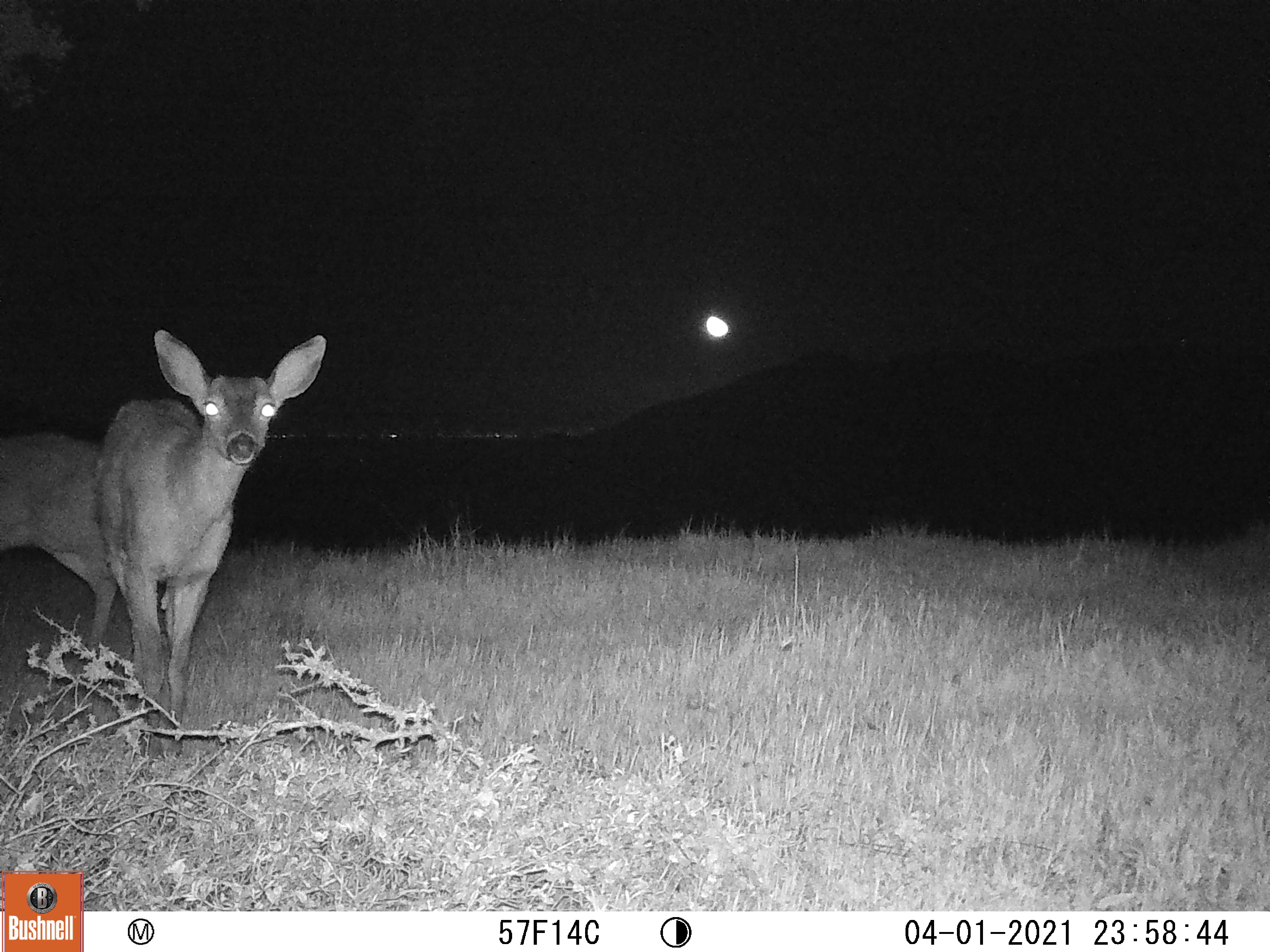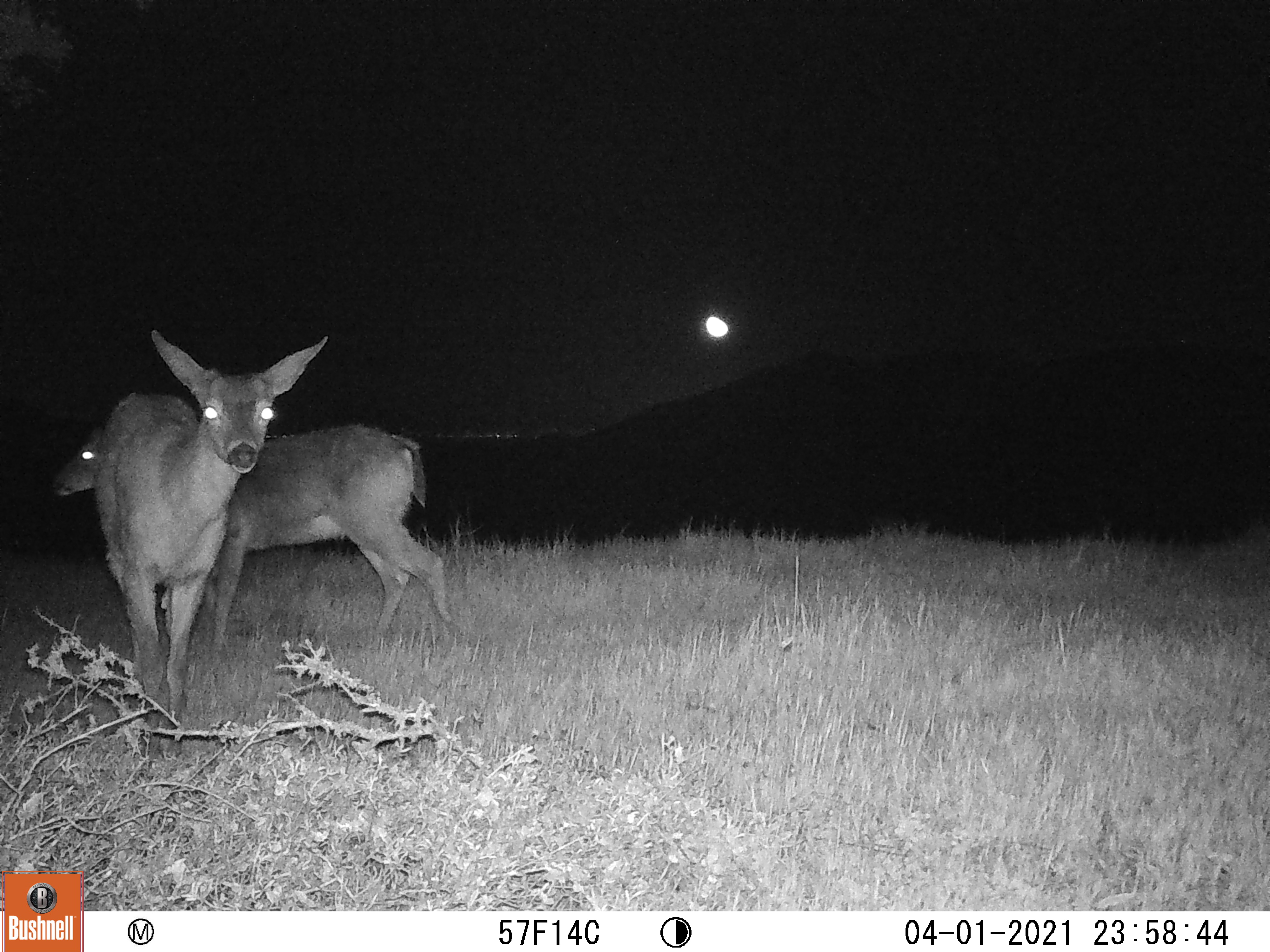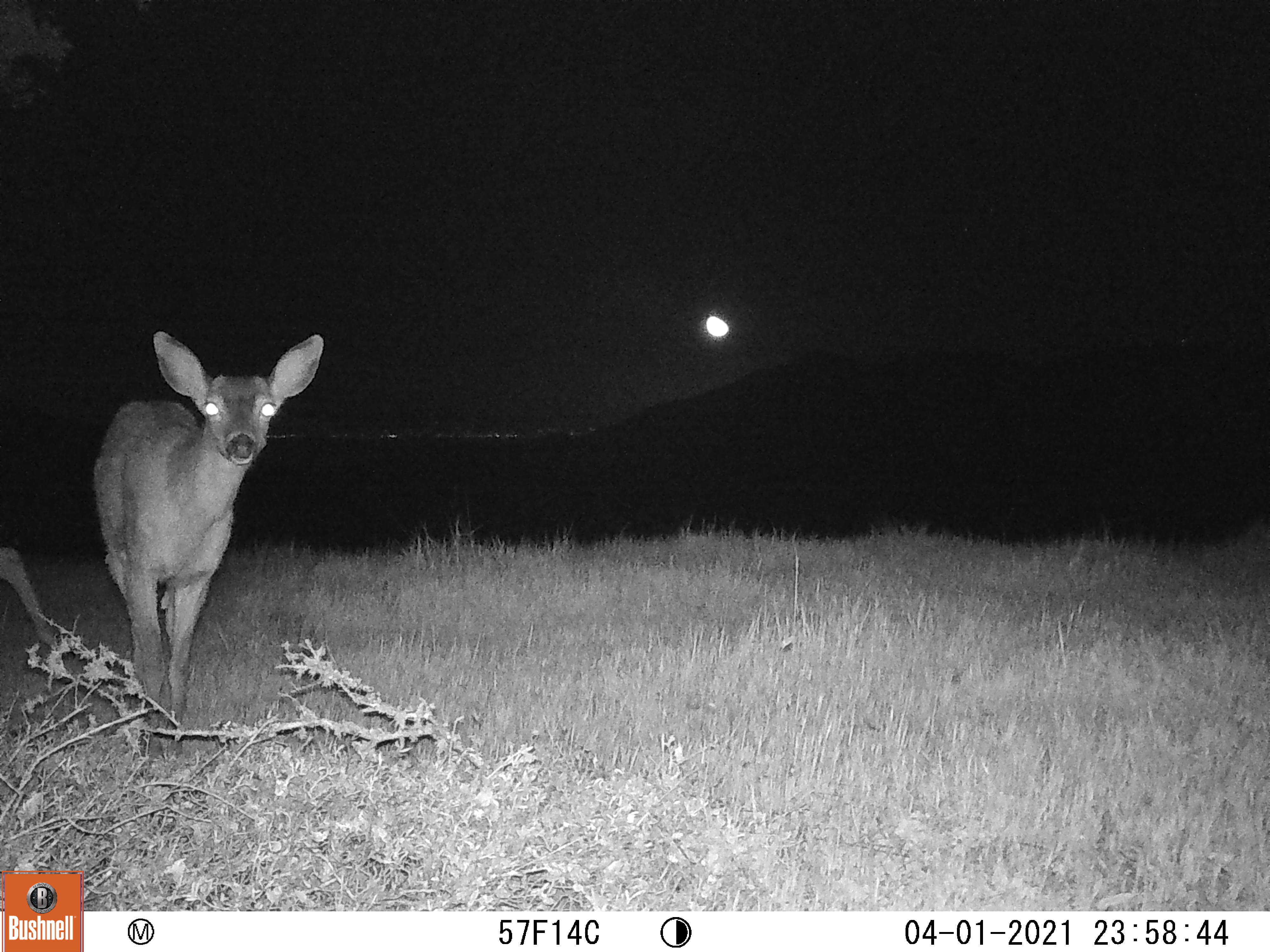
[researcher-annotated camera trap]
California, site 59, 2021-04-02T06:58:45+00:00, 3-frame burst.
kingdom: Animalia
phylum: Chordata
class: Mammalia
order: Artiodactyla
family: Cervidae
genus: Odocoileus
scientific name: Odocoileus hemionus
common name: mule deer